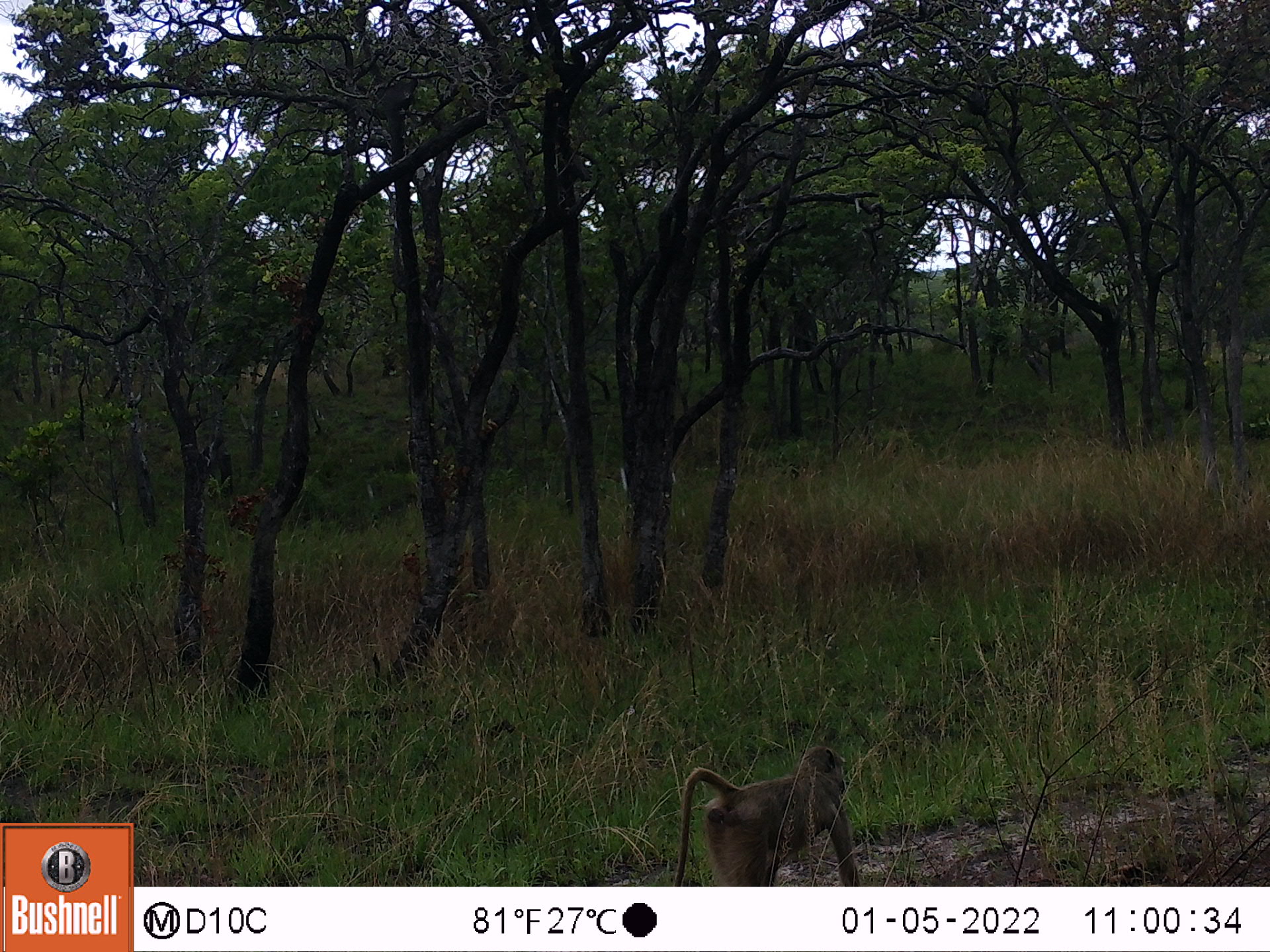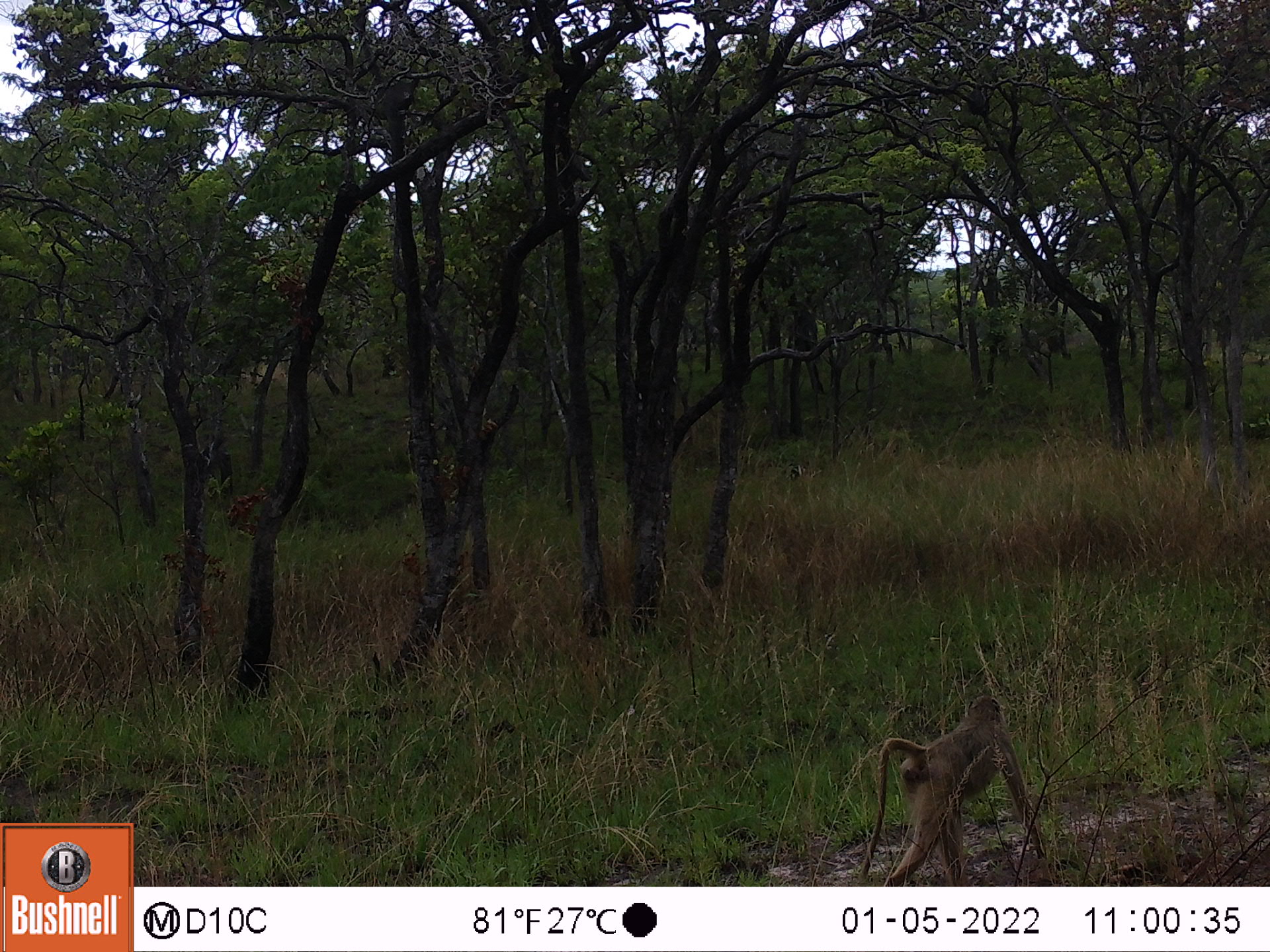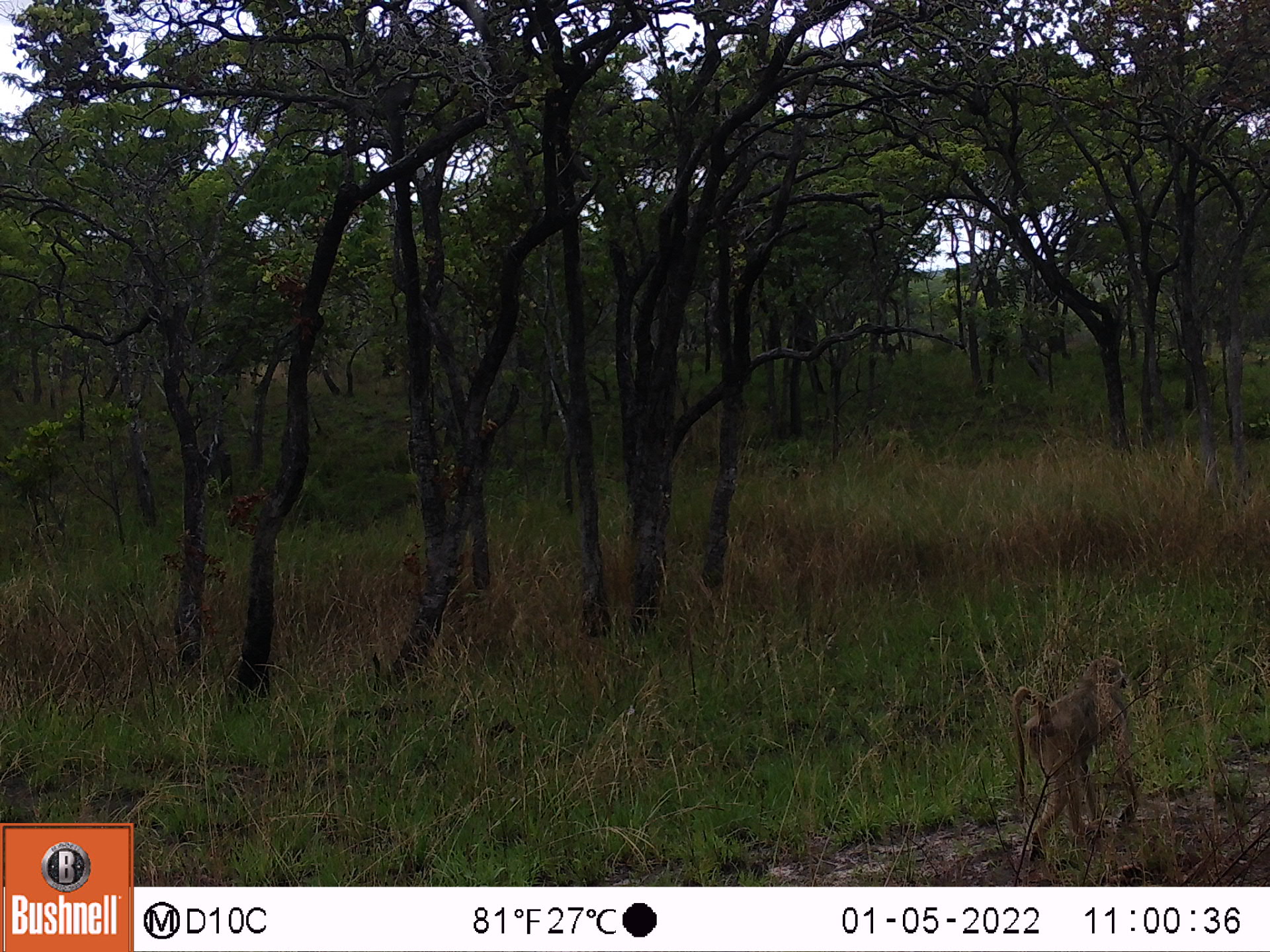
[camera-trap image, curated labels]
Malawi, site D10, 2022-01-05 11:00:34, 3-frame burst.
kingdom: Animalia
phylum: Chordata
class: Mammalia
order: Primates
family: Cercopithecidae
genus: Papio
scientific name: Papio cynocephalus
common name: yellow baboon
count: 1